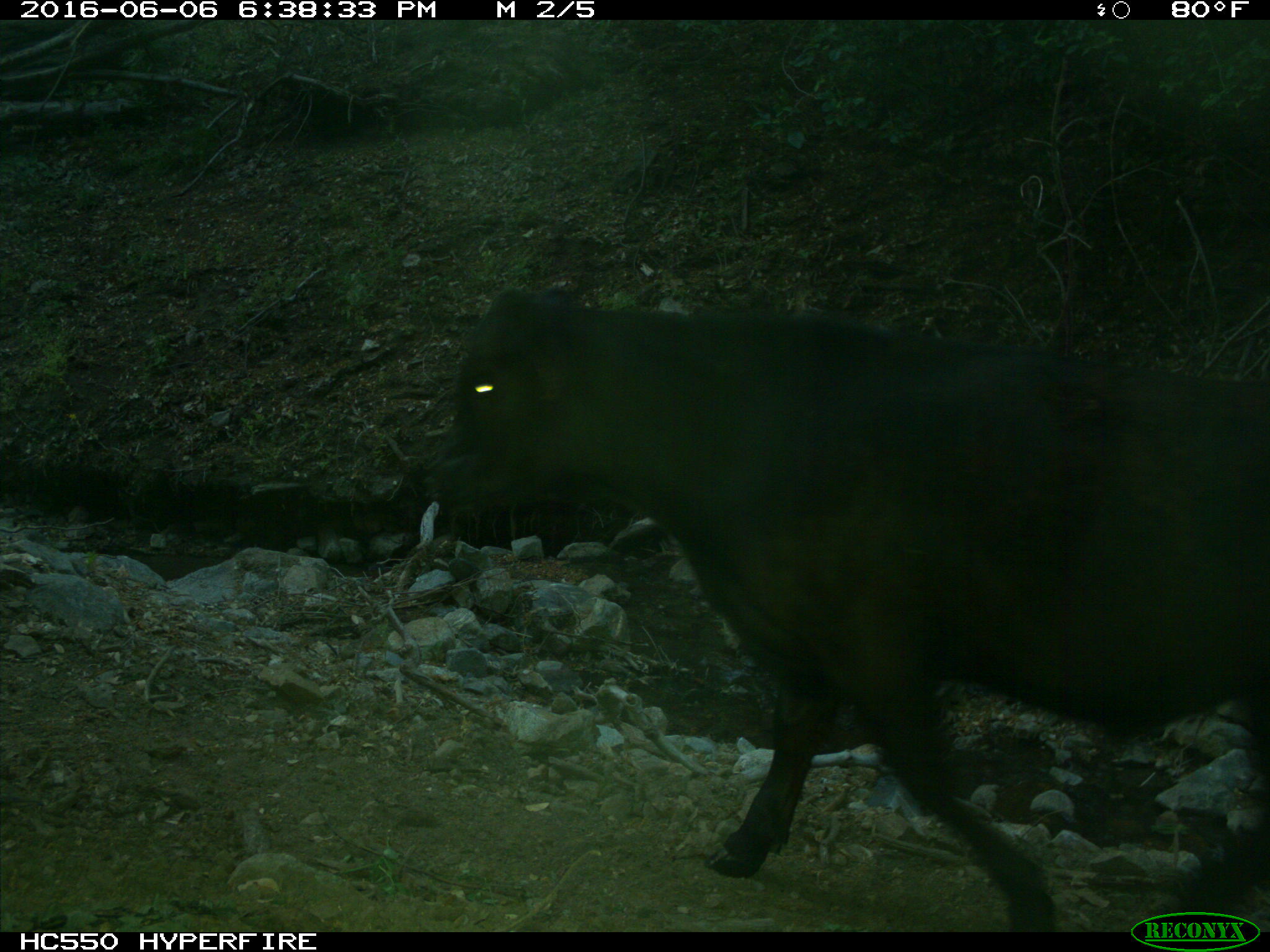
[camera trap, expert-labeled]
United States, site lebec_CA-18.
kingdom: Animalia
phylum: Chordata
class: Mammalia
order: Artiodactyla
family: Bovidae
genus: Bos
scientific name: Bos taurus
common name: domestic cow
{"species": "Bos taurus (domestic cow)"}